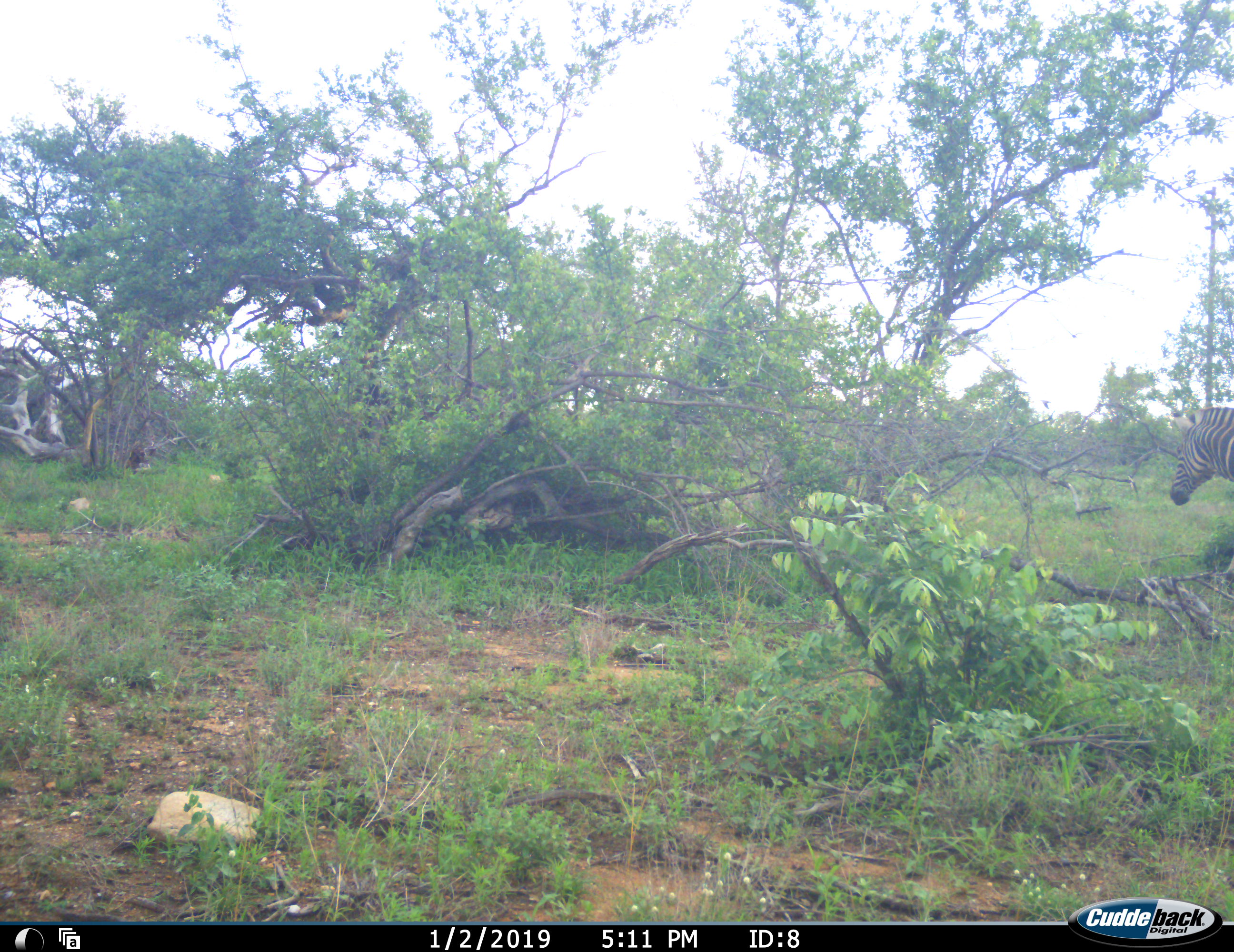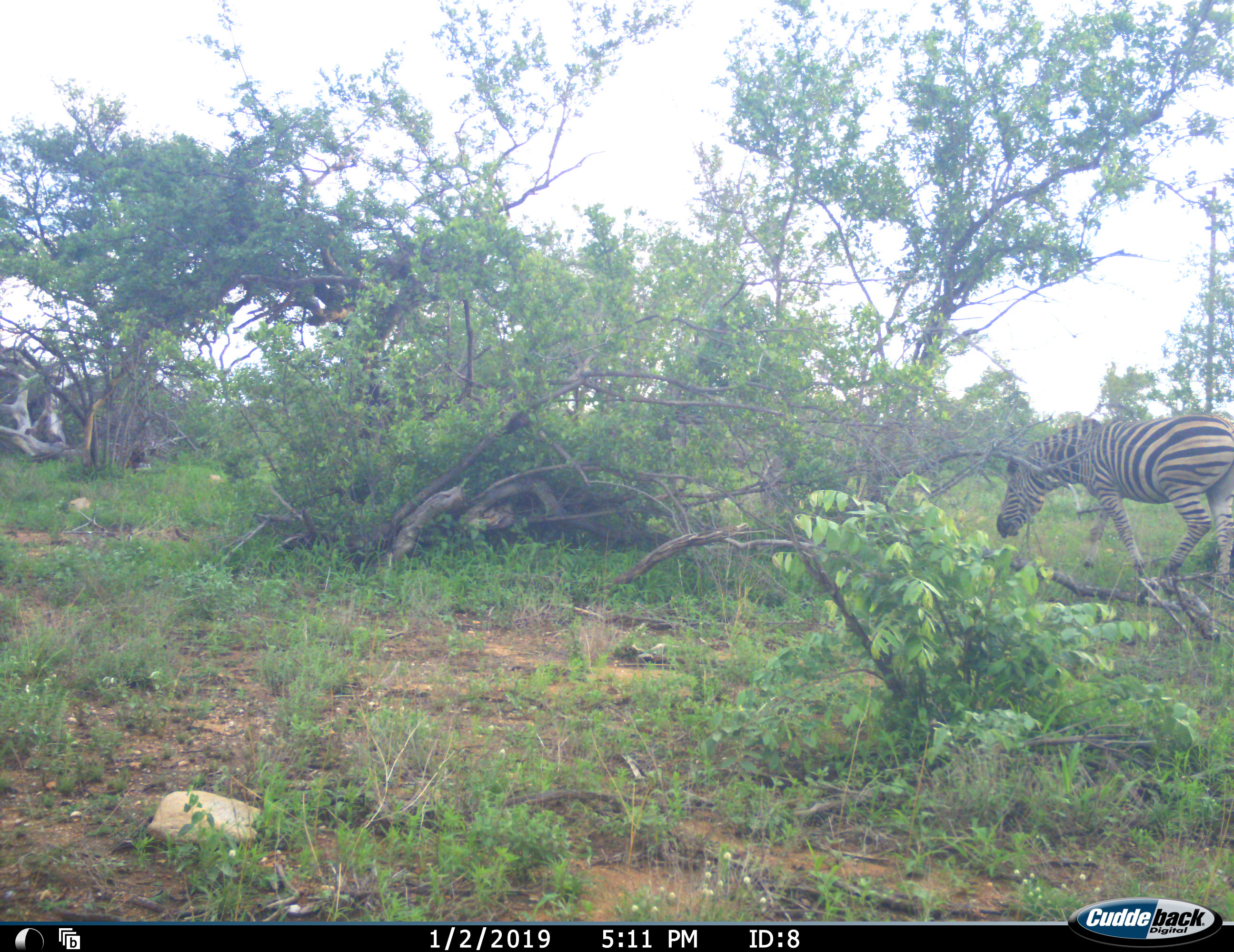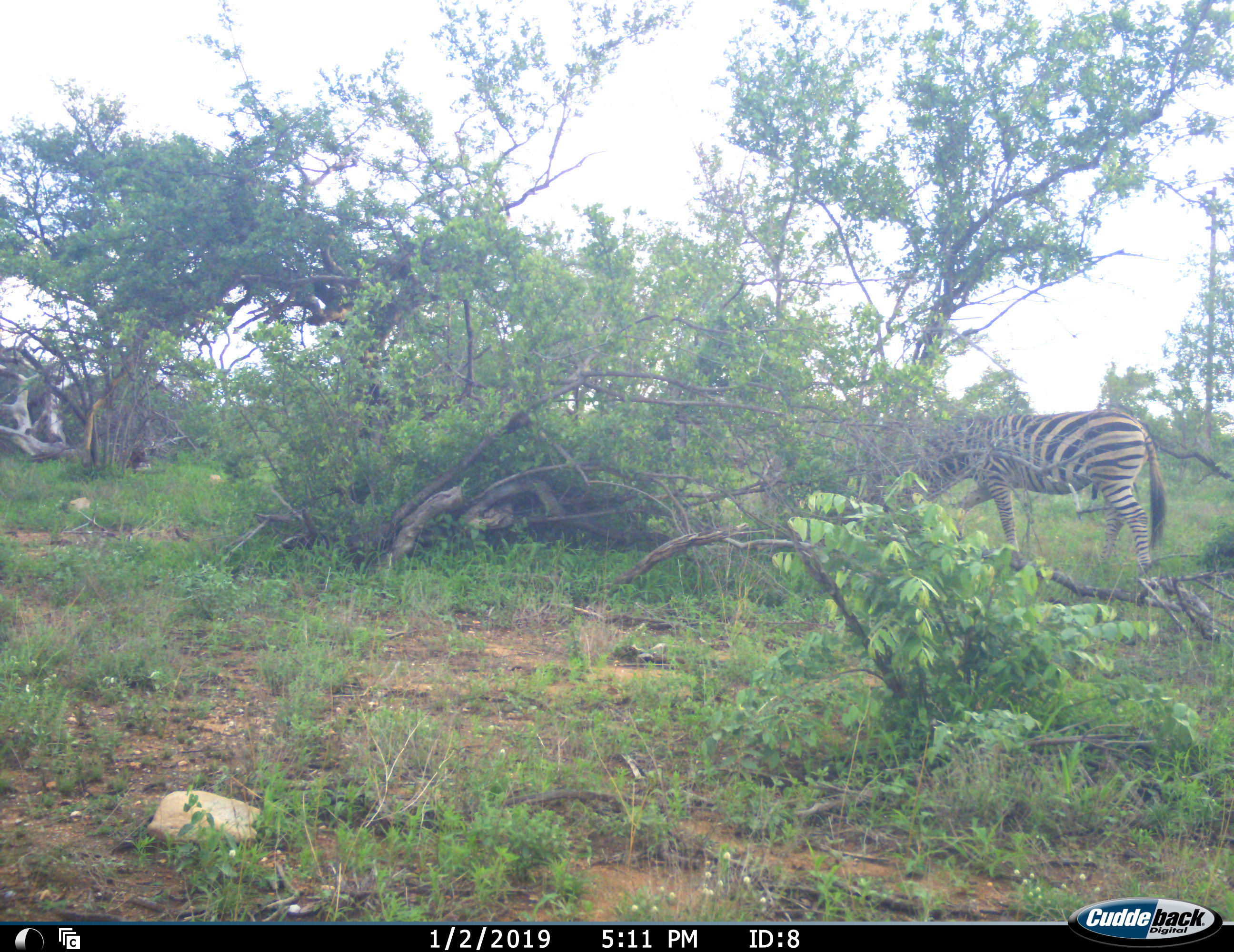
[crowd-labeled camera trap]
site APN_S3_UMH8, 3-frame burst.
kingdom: Animalia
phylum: Chordata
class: Mammalia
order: Perissodactyla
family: Equidae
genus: Equus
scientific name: Equus quagga burchellii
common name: burchell's zebra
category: zebraburchells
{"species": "zebraburchells (burchell's zebra) (Equus quagga burchellii)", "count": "1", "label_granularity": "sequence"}